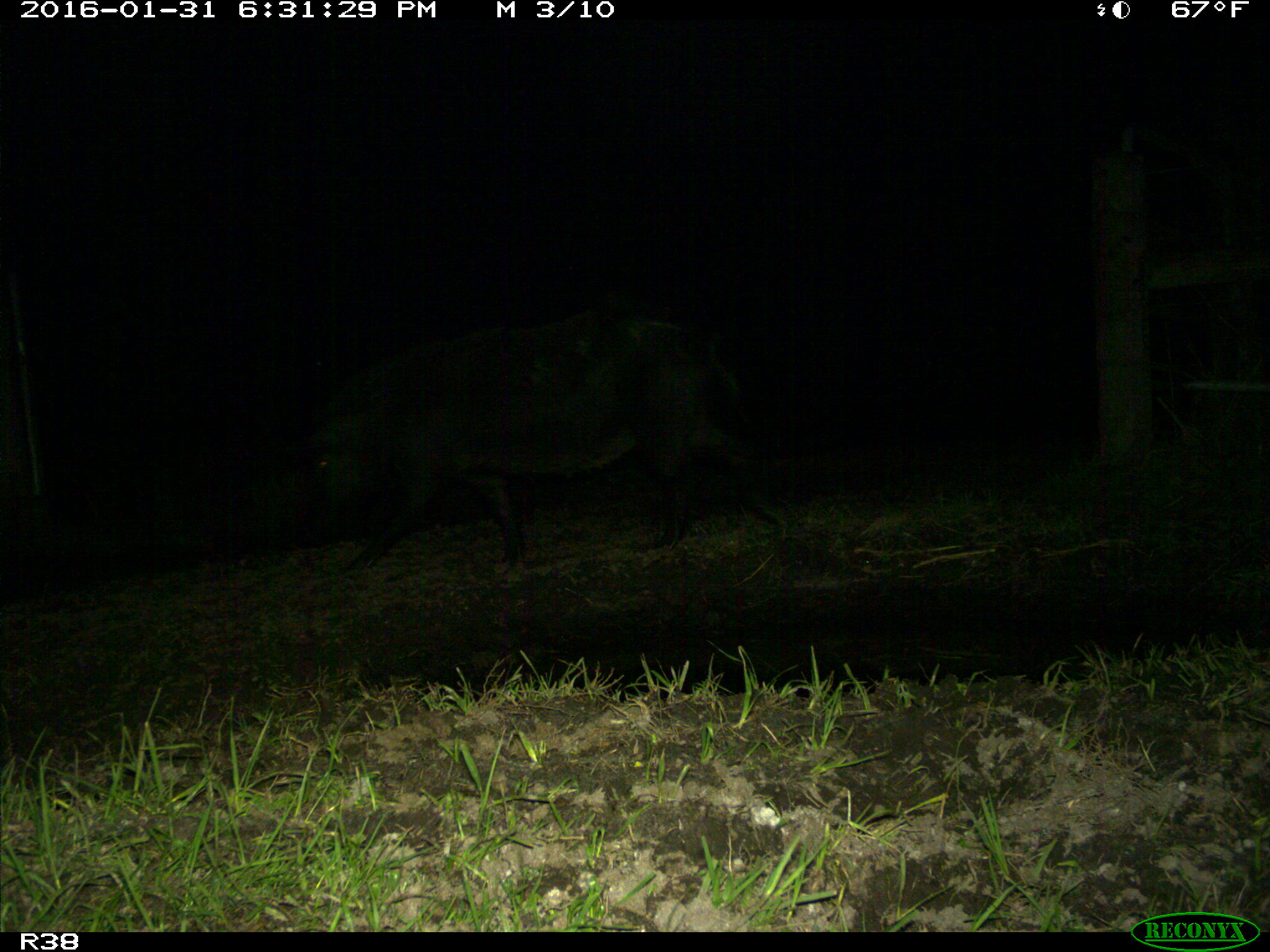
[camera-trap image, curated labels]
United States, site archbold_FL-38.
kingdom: Animalia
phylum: Chordata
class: Mammalia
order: Artiodactyla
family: Suidae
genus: Sus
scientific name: Sus scrofa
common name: wild boar